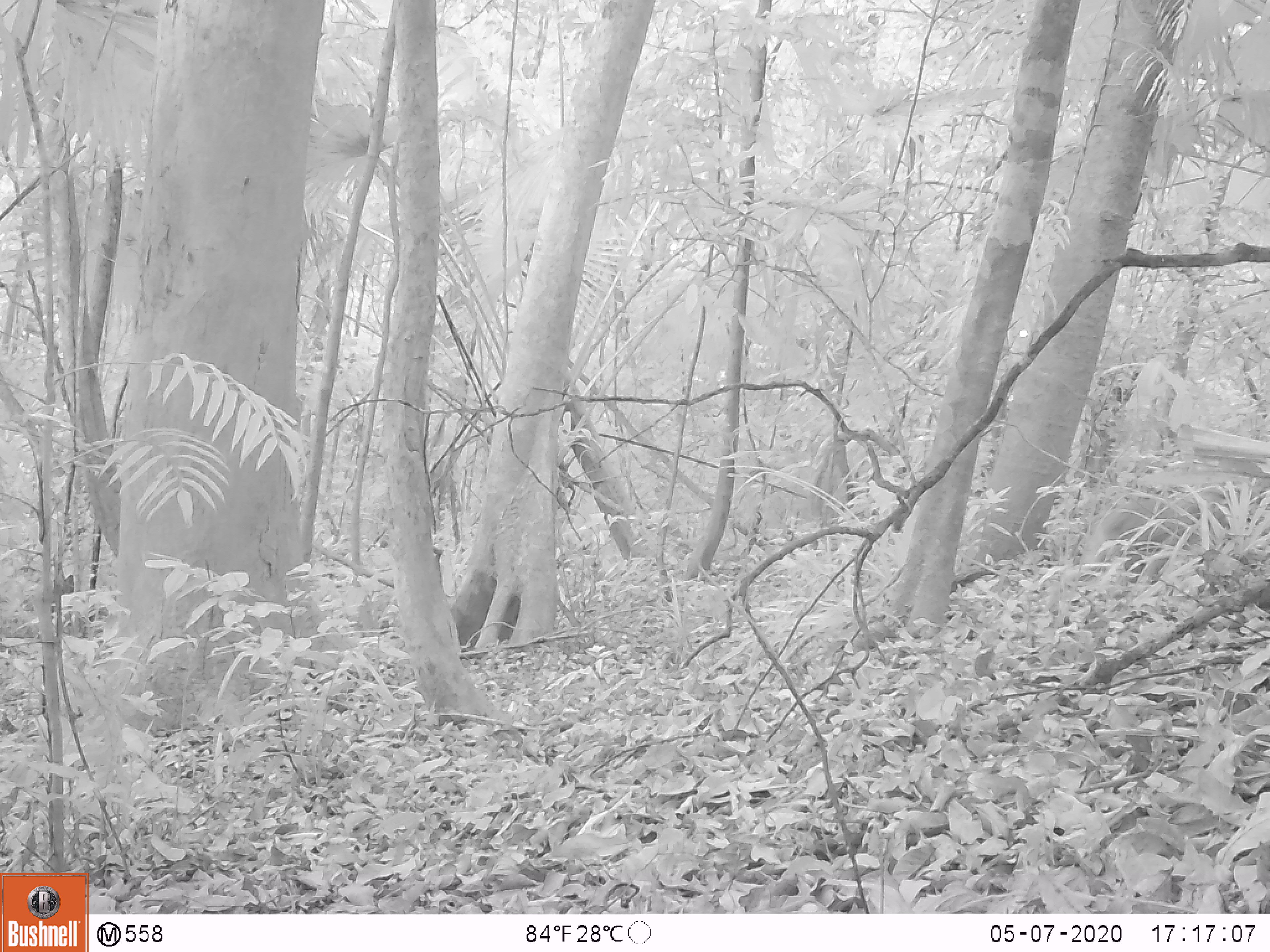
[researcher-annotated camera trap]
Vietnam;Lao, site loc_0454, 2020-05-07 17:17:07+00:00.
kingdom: Animalia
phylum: Chordata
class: Mammalia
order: Primates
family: Cercopithecidae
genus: Macaca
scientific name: Macaca nemestrina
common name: pig-tailed macaque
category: pig tailed macaque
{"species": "pig tailed macaque (pig-tailed macaque) (Macaca nemestrina)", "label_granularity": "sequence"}